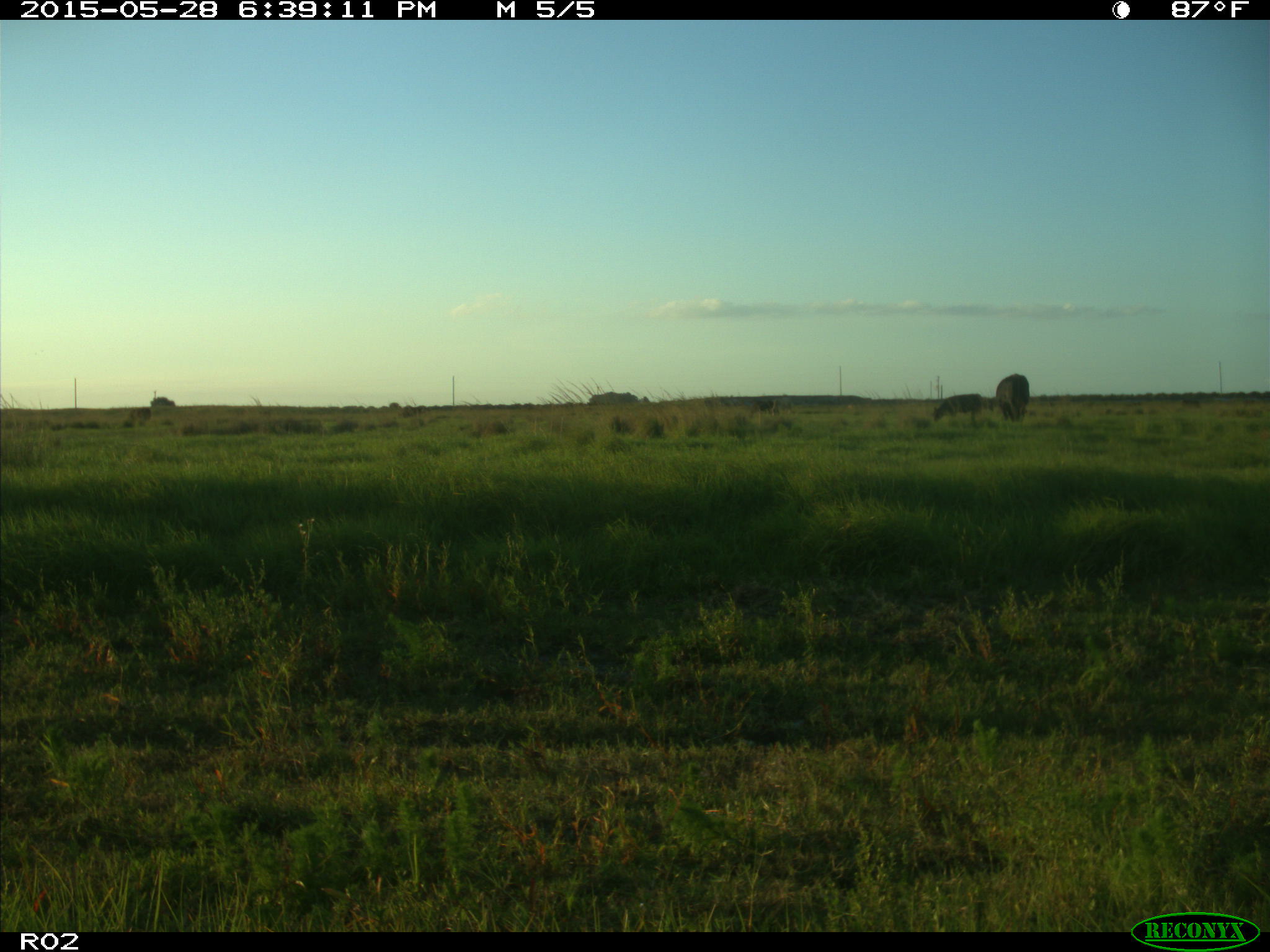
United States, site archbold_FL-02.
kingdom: Animalia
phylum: Chordata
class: Mammalia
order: Artiodactyla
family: Bovidae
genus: Bos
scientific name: Bos taurus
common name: domestic cow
Bos taurus (domestic cow).